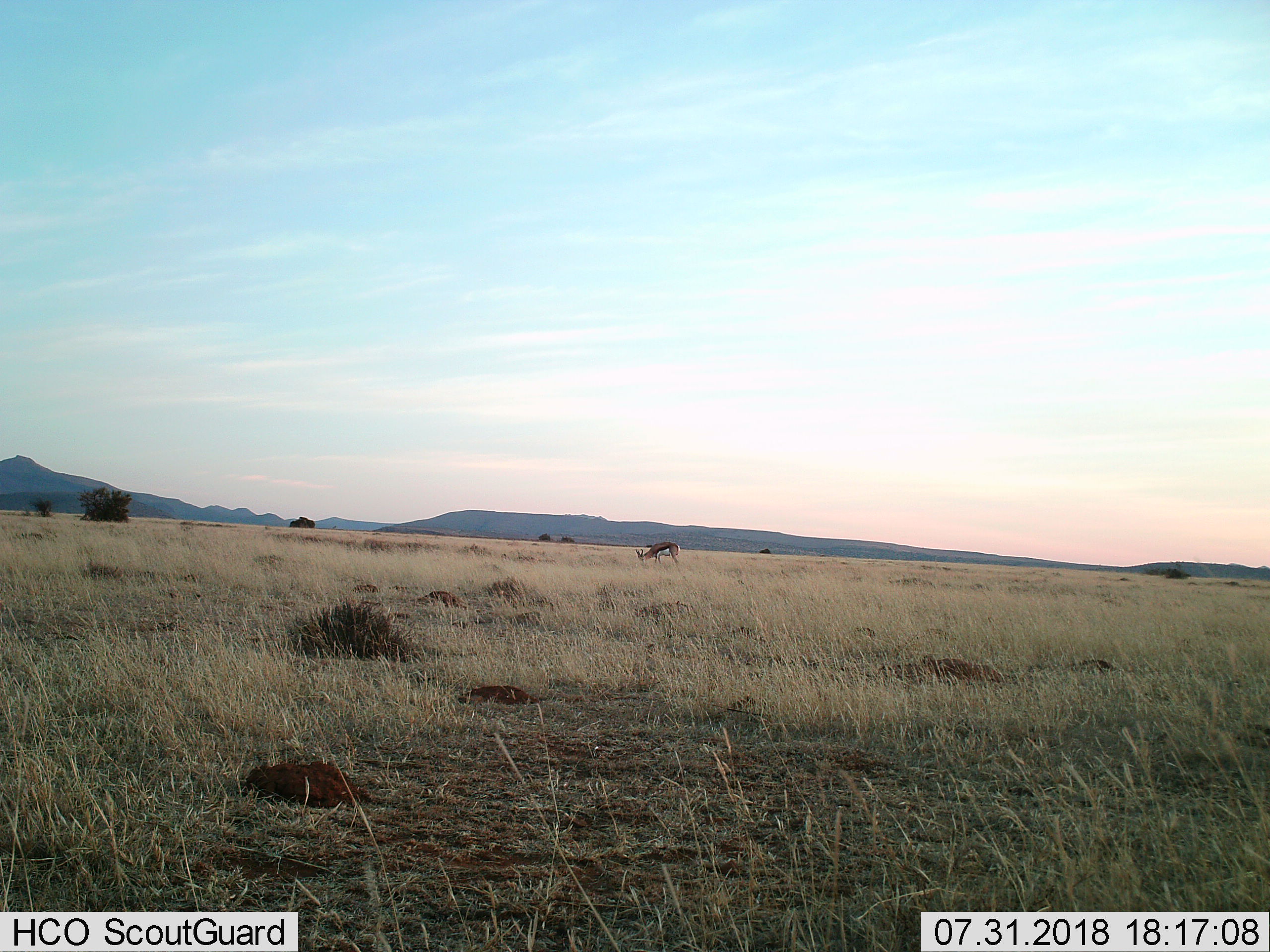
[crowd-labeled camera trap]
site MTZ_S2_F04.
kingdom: Animalia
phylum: Chordata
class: Mammalia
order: Artiodactyla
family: Bovidae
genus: Antidorcas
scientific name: Antidorcas marsupialis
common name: springbok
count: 1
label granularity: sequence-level